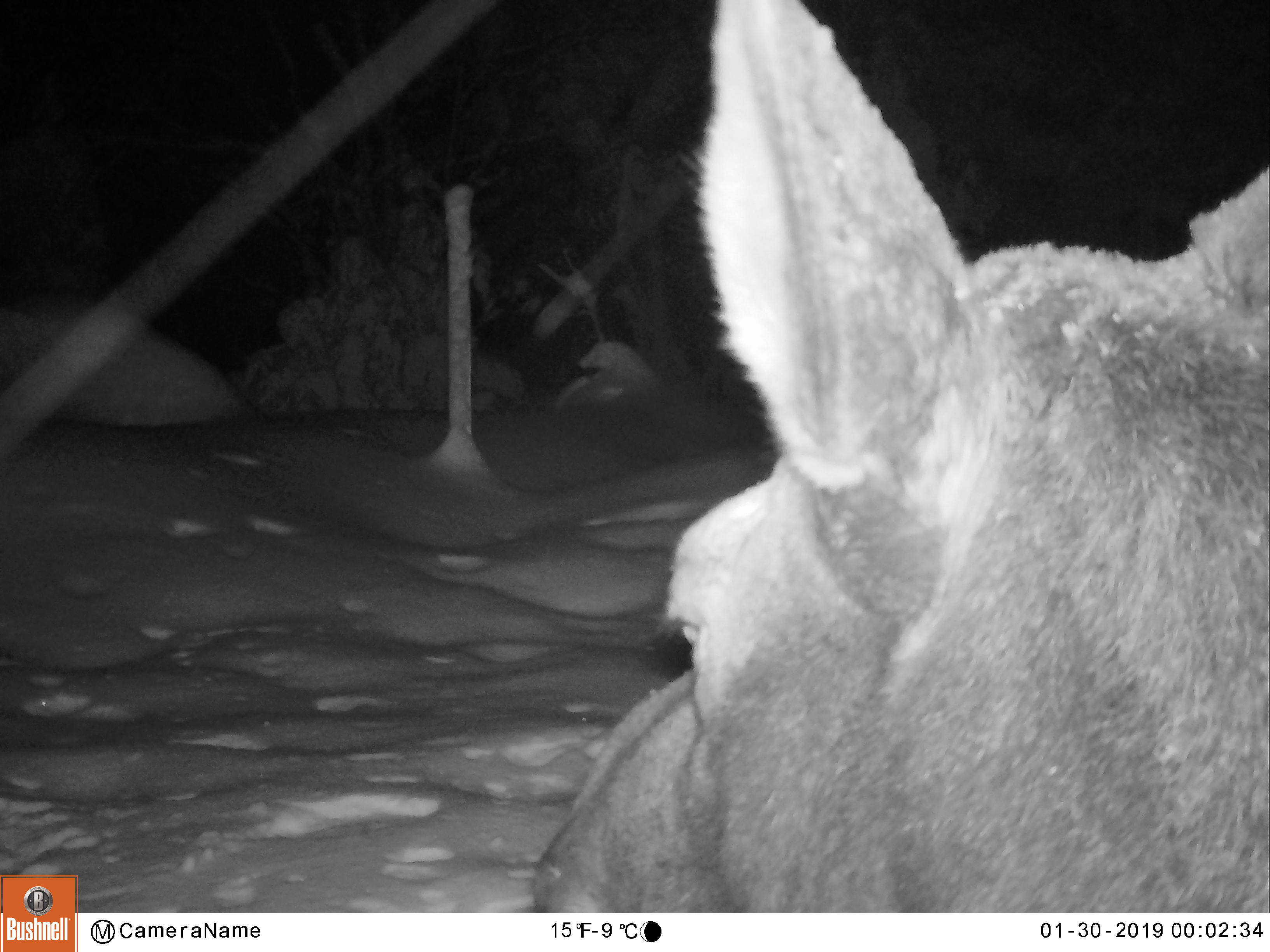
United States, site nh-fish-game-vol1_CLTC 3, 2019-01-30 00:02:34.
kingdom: Animalia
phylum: Chordata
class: Mammalia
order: Artiodactyla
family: Cervidae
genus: Alces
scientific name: Alces alces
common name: moose